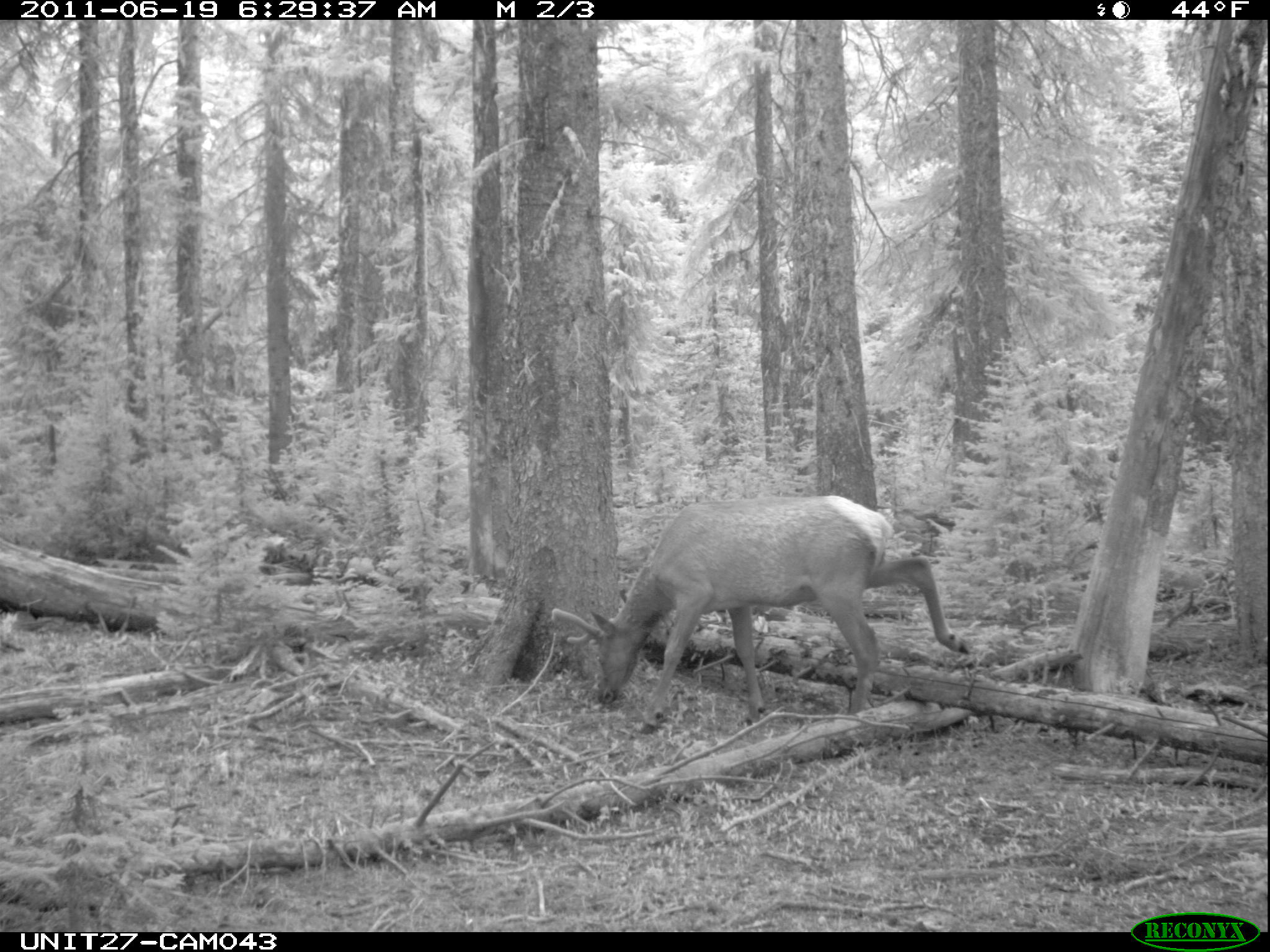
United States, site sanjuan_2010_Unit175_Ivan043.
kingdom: Animalia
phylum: Chordata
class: Mammalia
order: Artiodactyla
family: Cervidae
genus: Cervus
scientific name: Cervus elaphus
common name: red deer